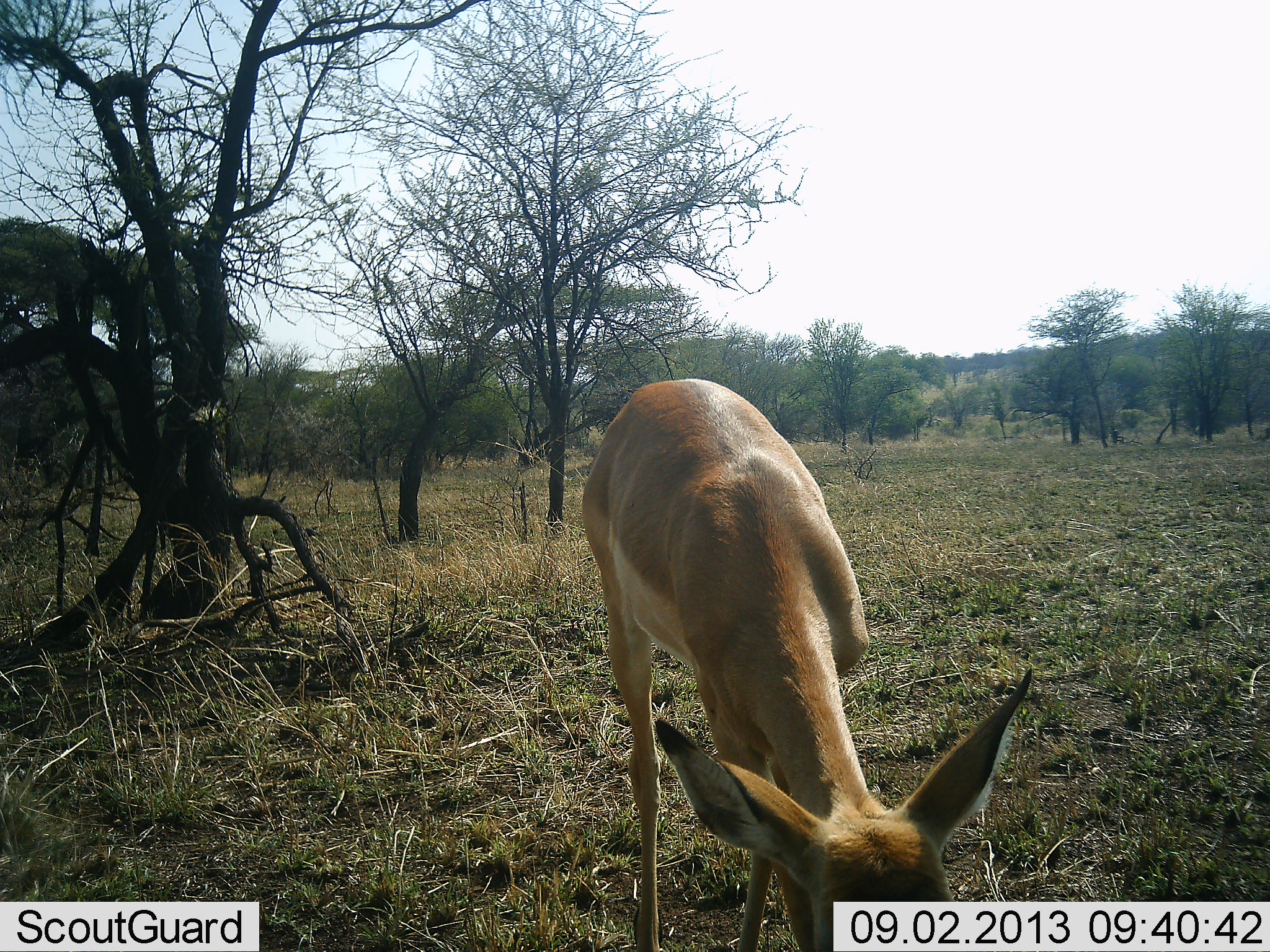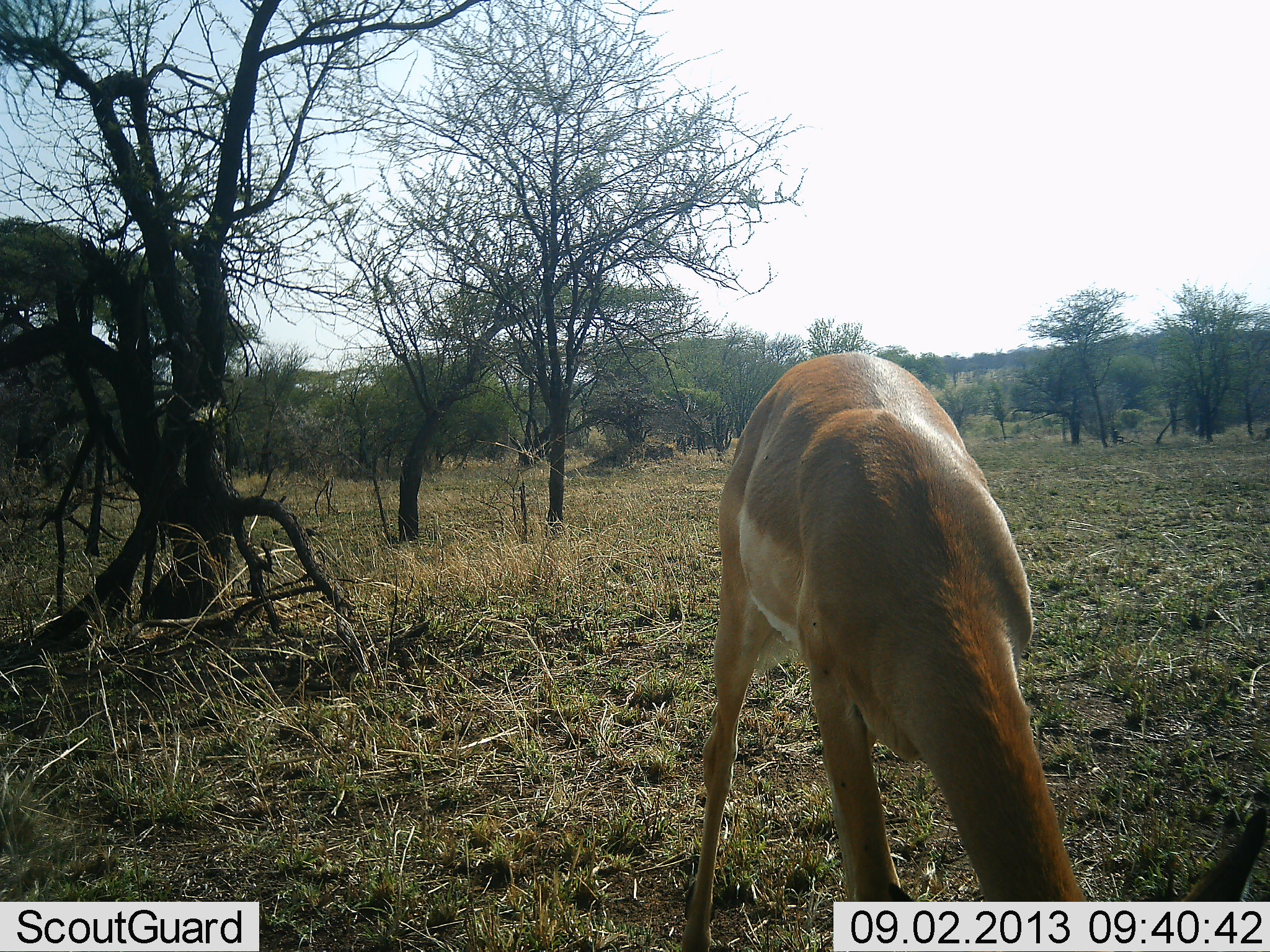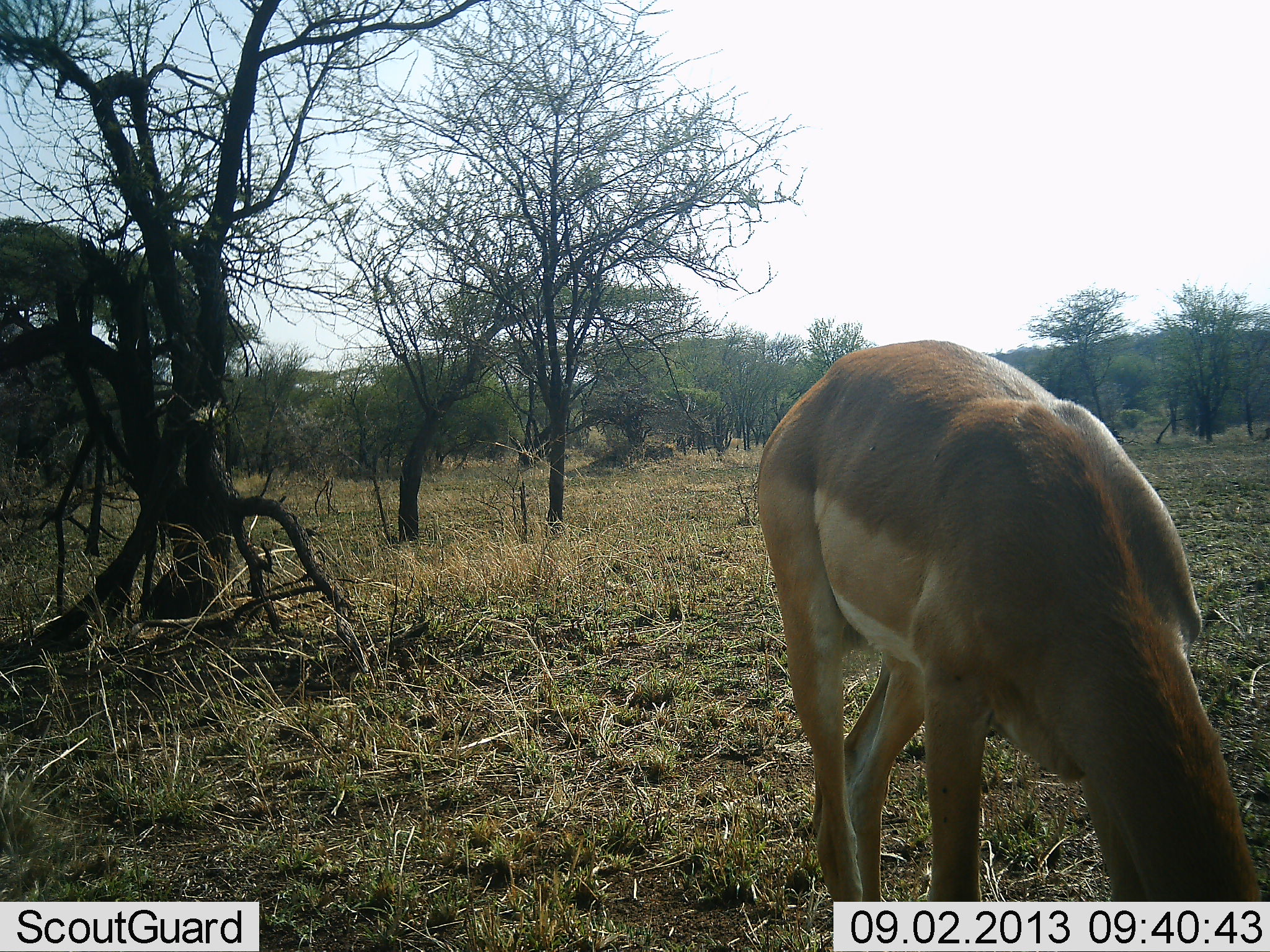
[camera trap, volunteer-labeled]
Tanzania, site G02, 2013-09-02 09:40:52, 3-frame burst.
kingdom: Animalia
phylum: Chordata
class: Mammalia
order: Artiodactyla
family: Bovidae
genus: Aepyceros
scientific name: Aepyceros melampus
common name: impala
Impala (Aepyceros melampus), count 1. Behavior (volunteer vote fractions): standing 27%, resting 0%, moving 5%, interacting 0%. Young present (vote fraction): 0%. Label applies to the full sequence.